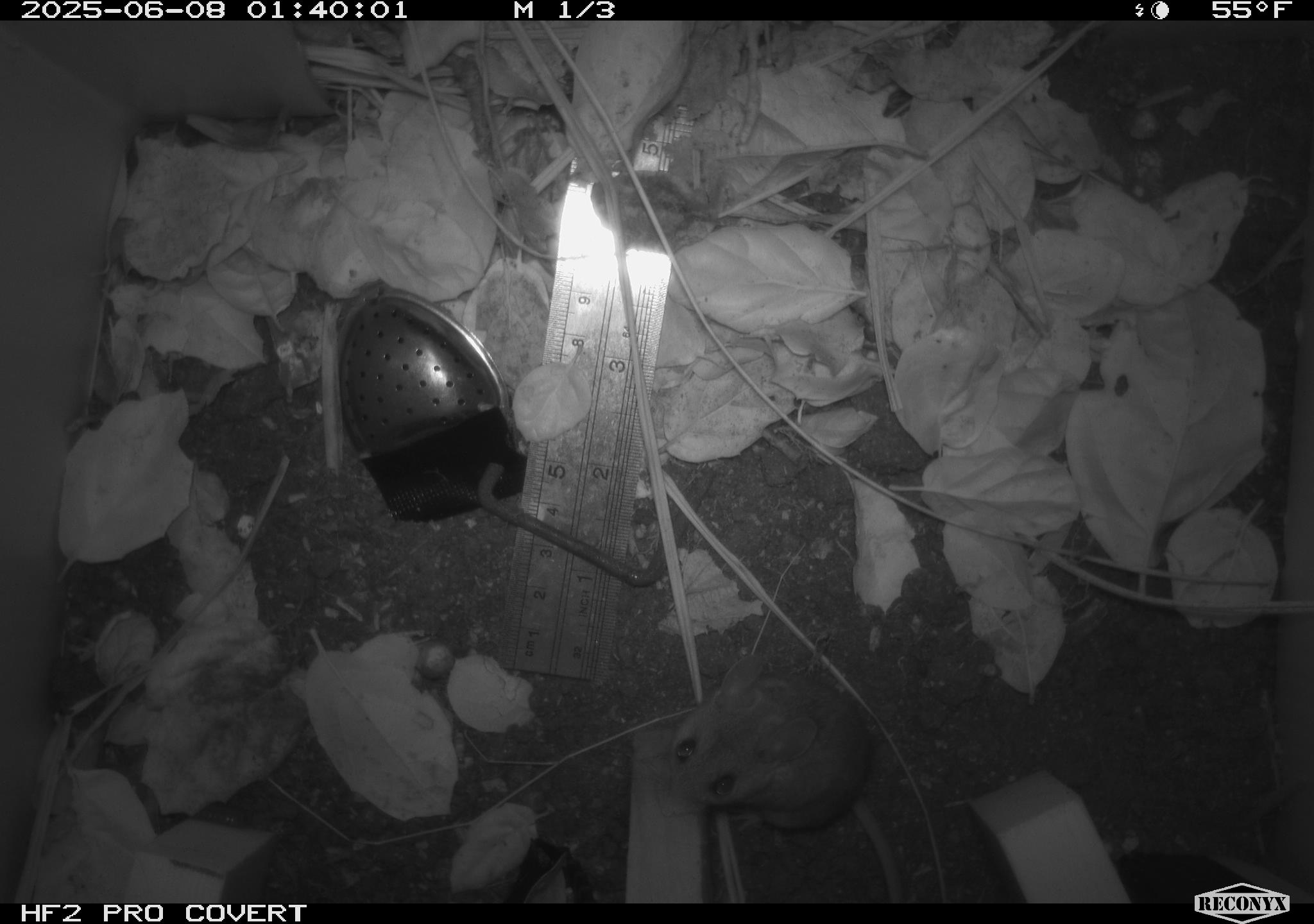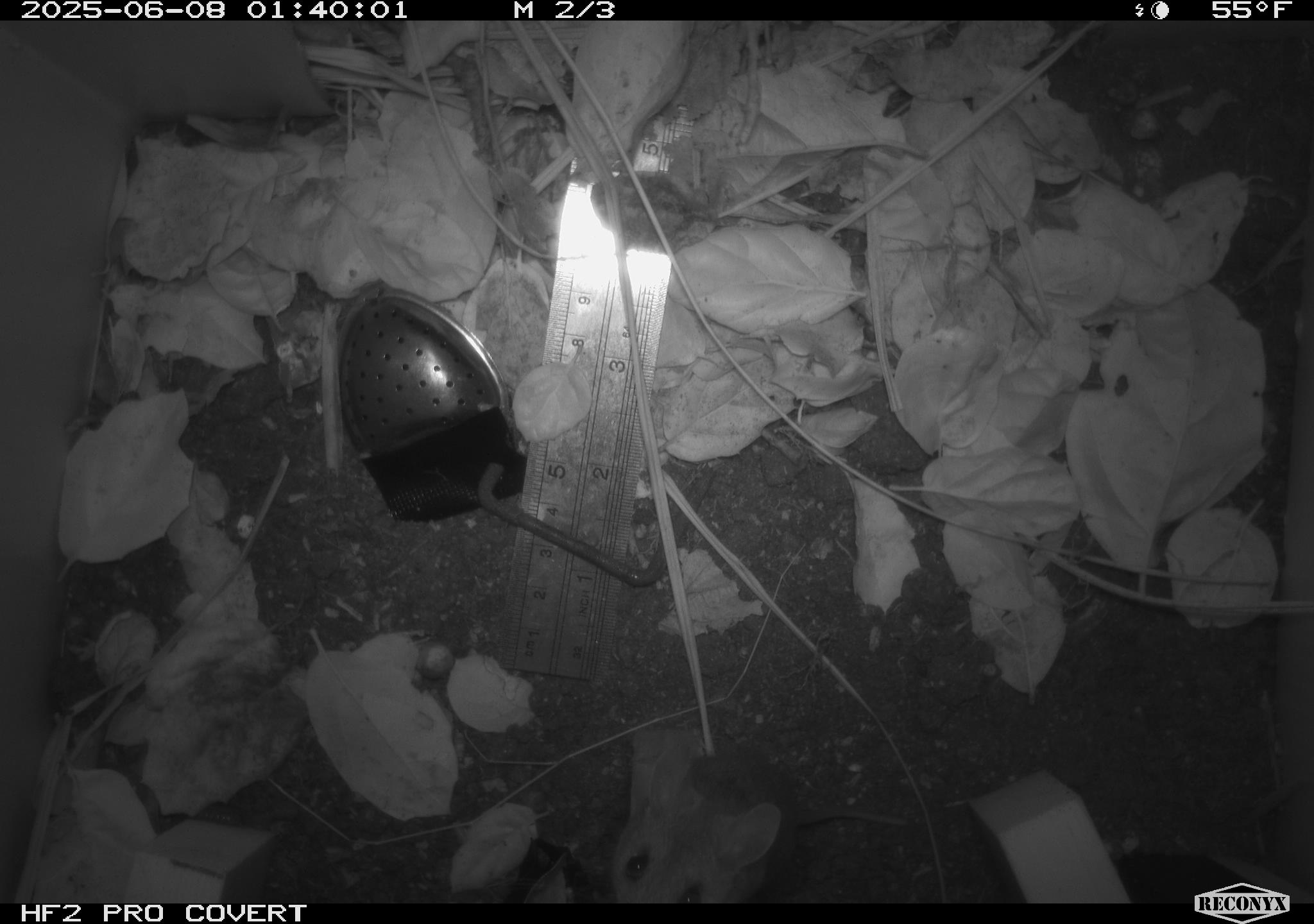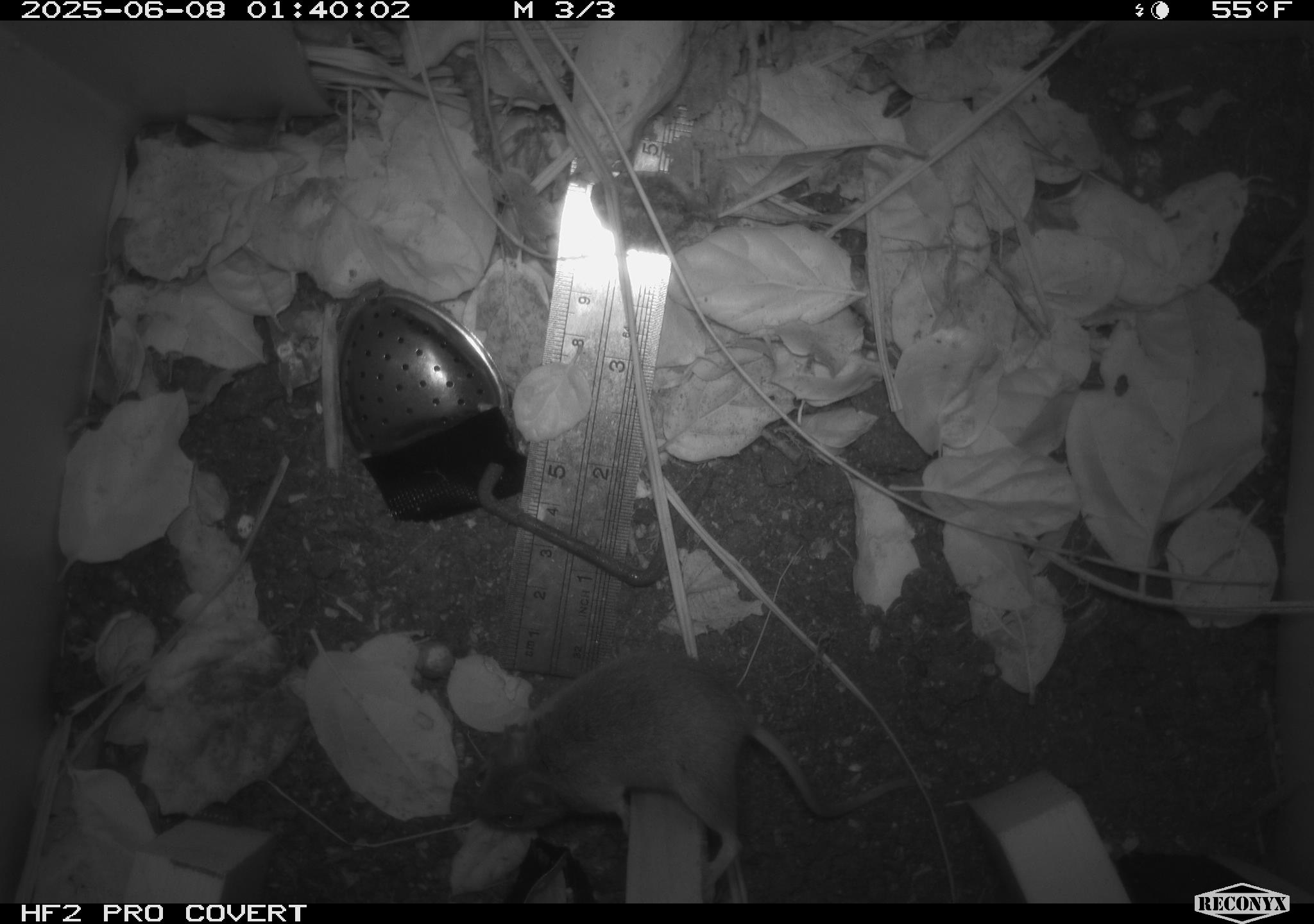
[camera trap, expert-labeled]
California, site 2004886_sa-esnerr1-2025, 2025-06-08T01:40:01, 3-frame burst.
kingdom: Animalia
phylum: Chordata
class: Mammalia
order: Rodentia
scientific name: Rodentia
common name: rodent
Rodent (Rodentia).